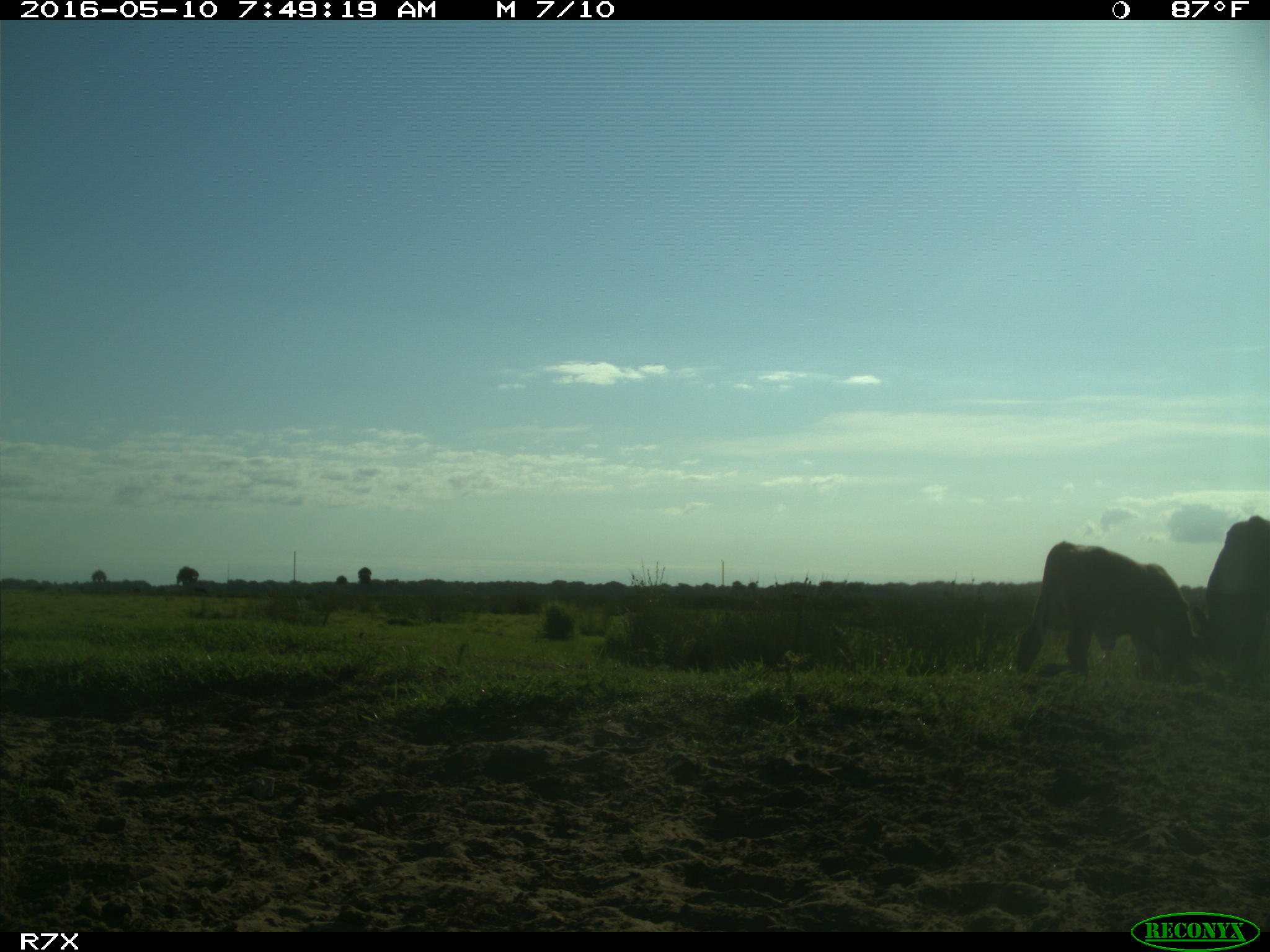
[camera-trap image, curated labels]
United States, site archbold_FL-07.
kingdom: Animalia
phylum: Chordata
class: Mammalia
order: Artiodactyla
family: Bovidae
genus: Bos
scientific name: Bos taurus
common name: domestic cow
Bos taurus (domestic cow).